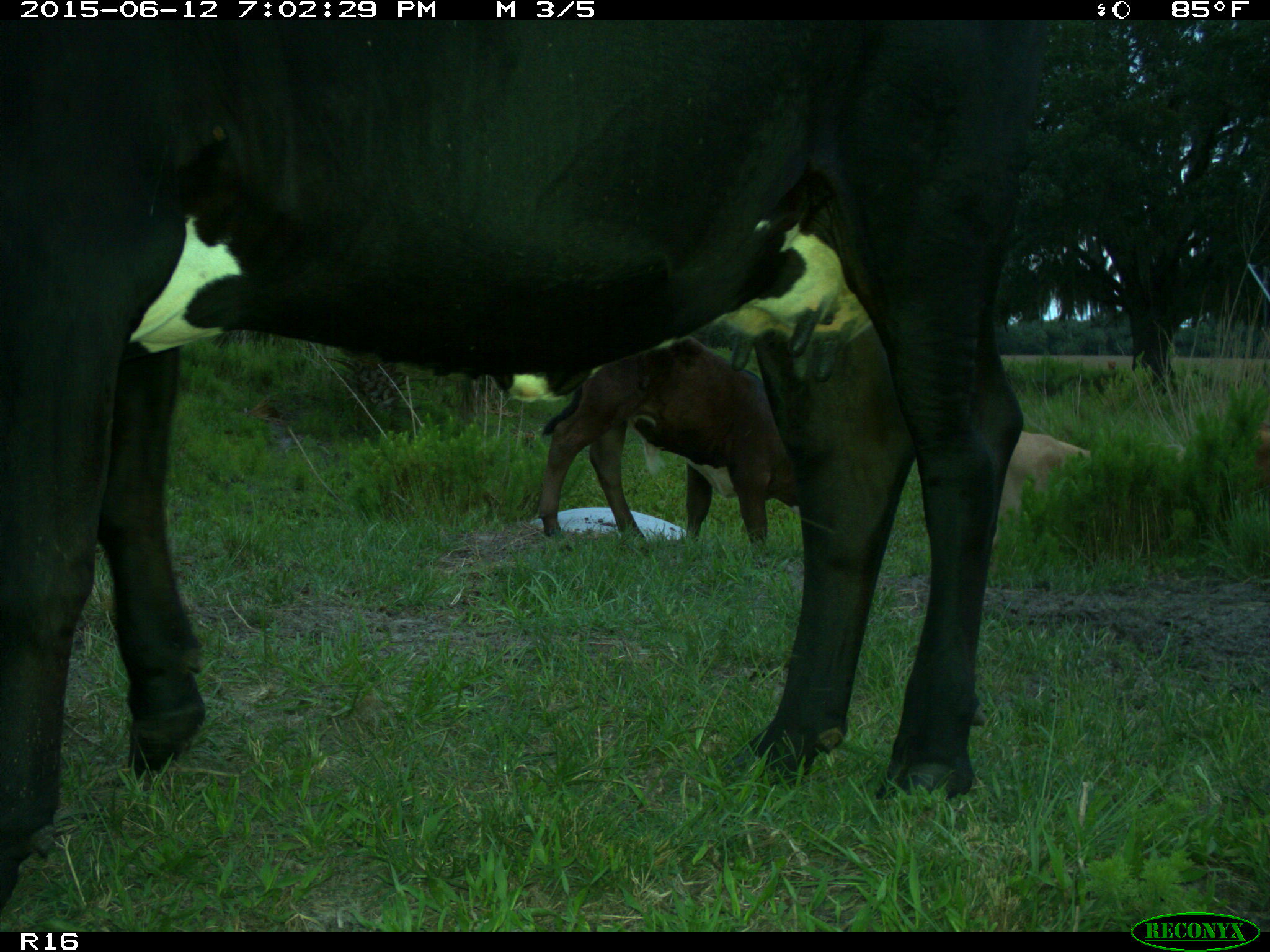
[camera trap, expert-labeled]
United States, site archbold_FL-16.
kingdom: Animalia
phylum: Chordata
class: Mammalia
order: Artiodactyla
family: Bovidae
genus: Bos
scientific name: Bos taurus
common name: domestic cow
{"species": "Bos taurus (domestic cow)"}